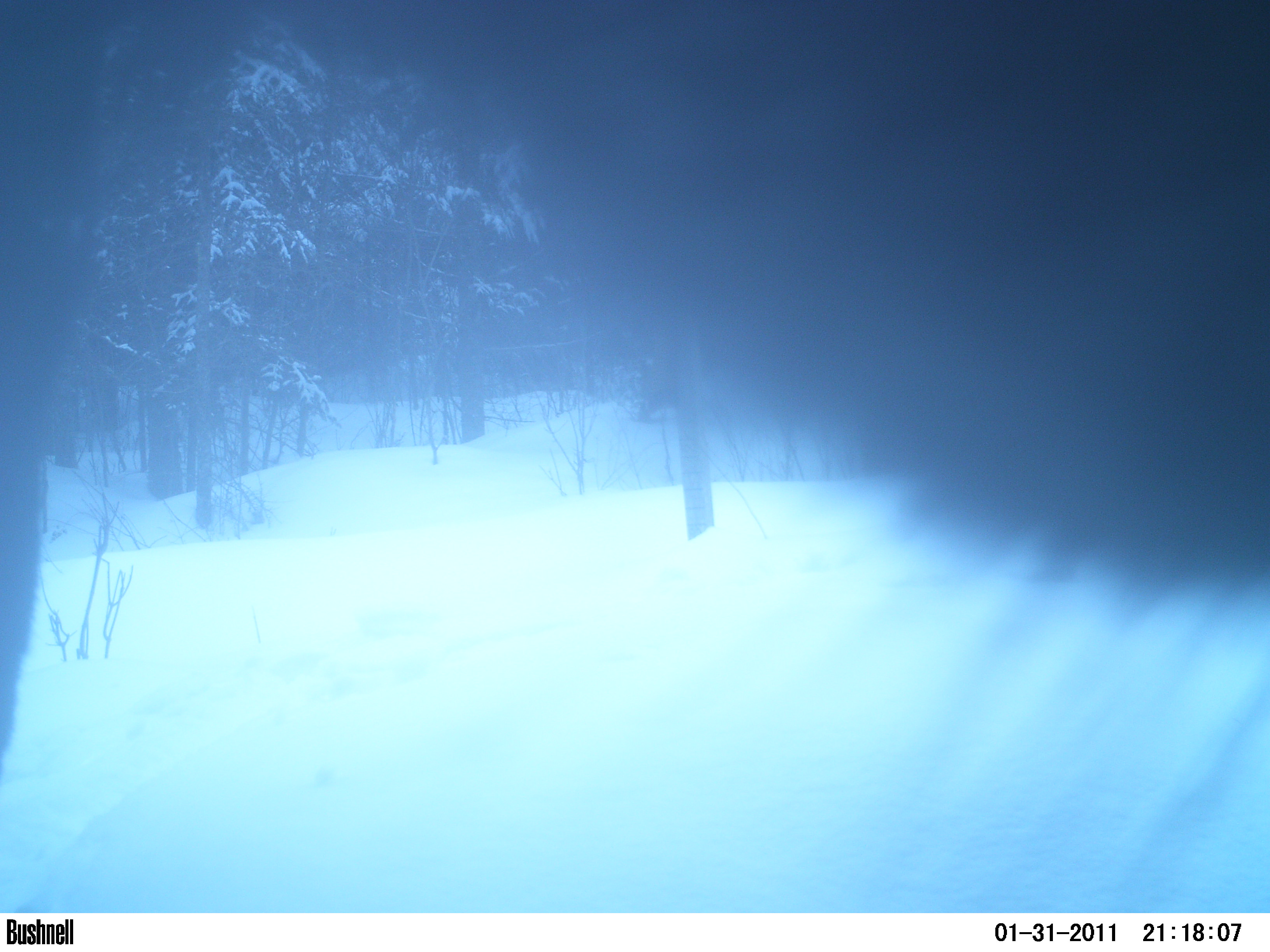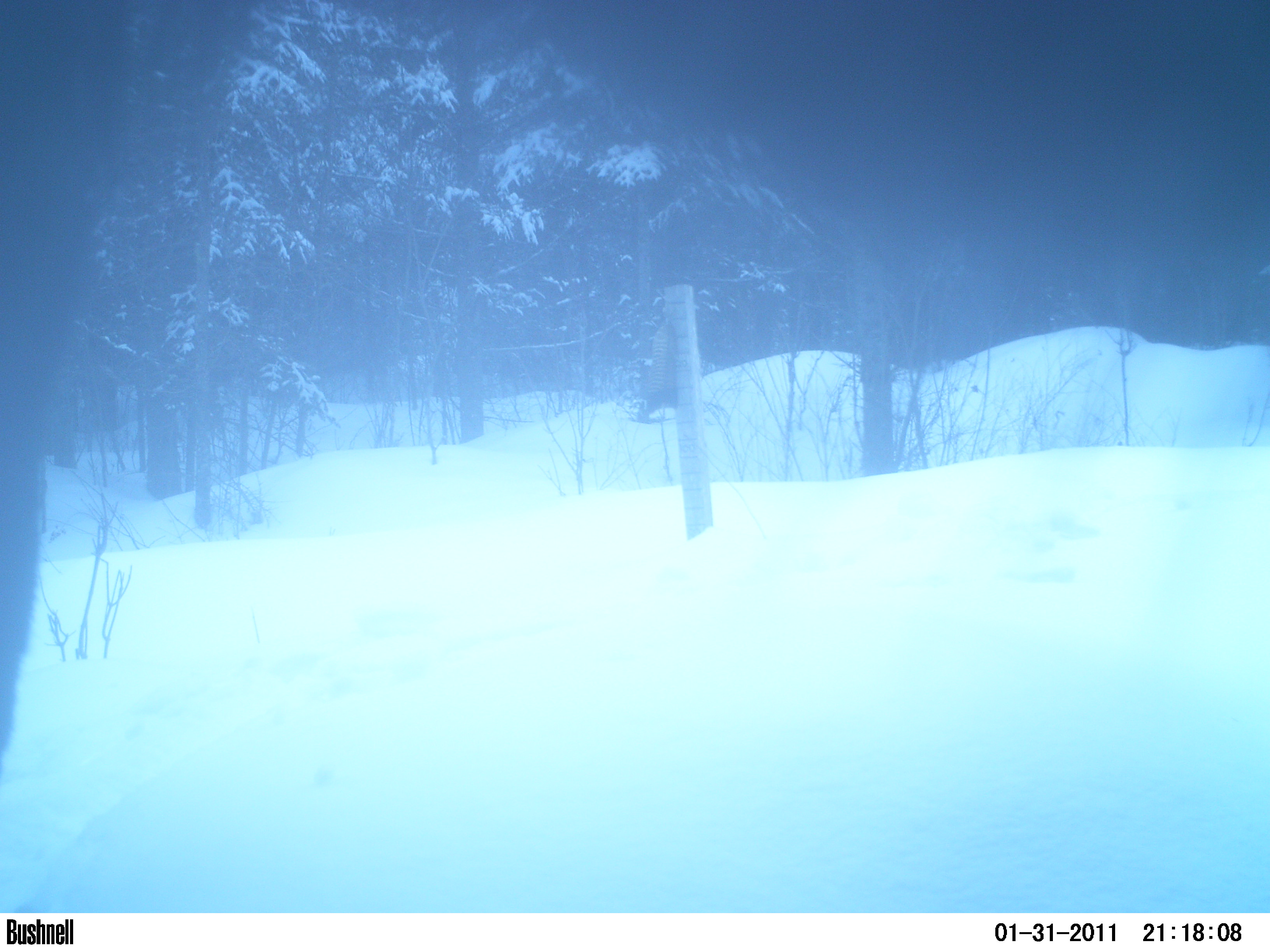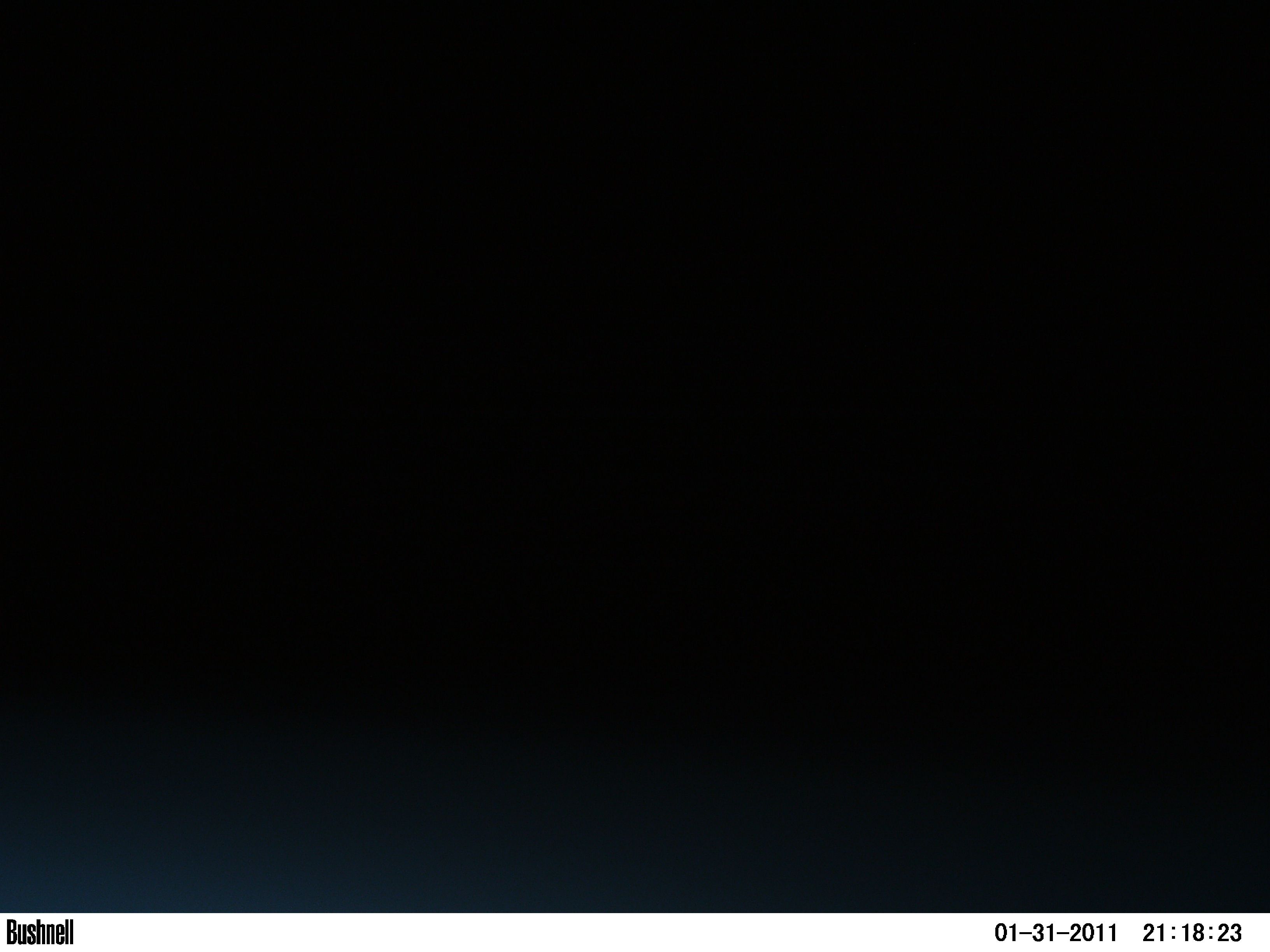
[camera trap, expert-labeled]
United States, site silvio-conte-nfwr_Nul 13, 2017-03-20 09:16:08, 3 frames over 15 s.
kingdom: Animalia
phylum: Chordata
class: Mammalia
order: Artiodactyla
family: Cervidae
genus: Alces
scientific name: Alces alces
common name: moose